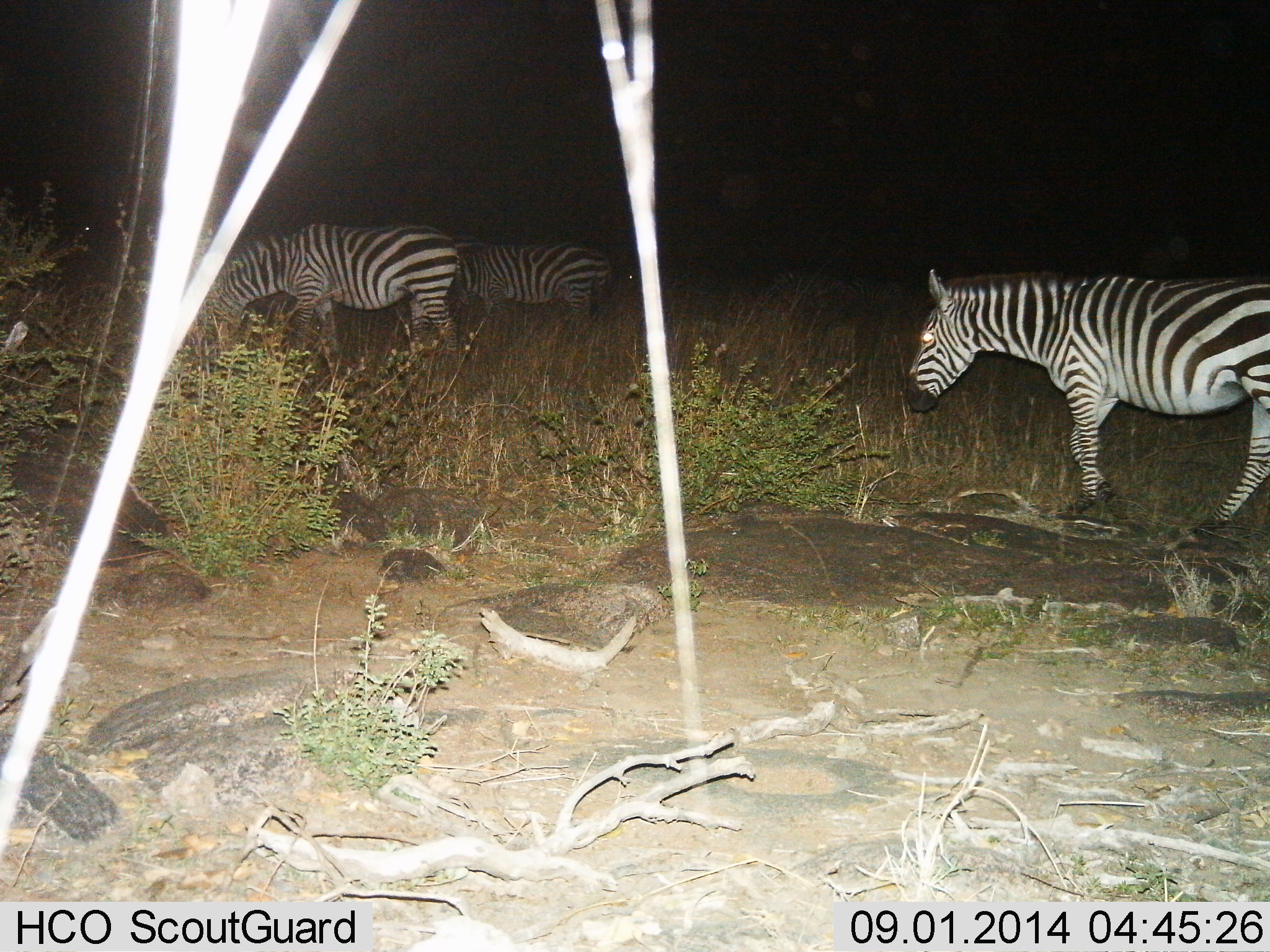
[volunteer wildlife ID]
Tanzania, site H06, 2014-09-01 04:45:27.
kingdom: Animalia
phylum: Chordata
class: Mammalia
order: Perissodactyla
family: Equidae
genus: Equus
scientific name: Equus quagga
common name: plains zebra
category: zebra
Zebra (plains zebra) (Equus quagga), count 3. Behavior (volunteer vote fractions): standing 50%, resting 8%, moving 58%, interacting 0%. Young present (vote fraction): 0%. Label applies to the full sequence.